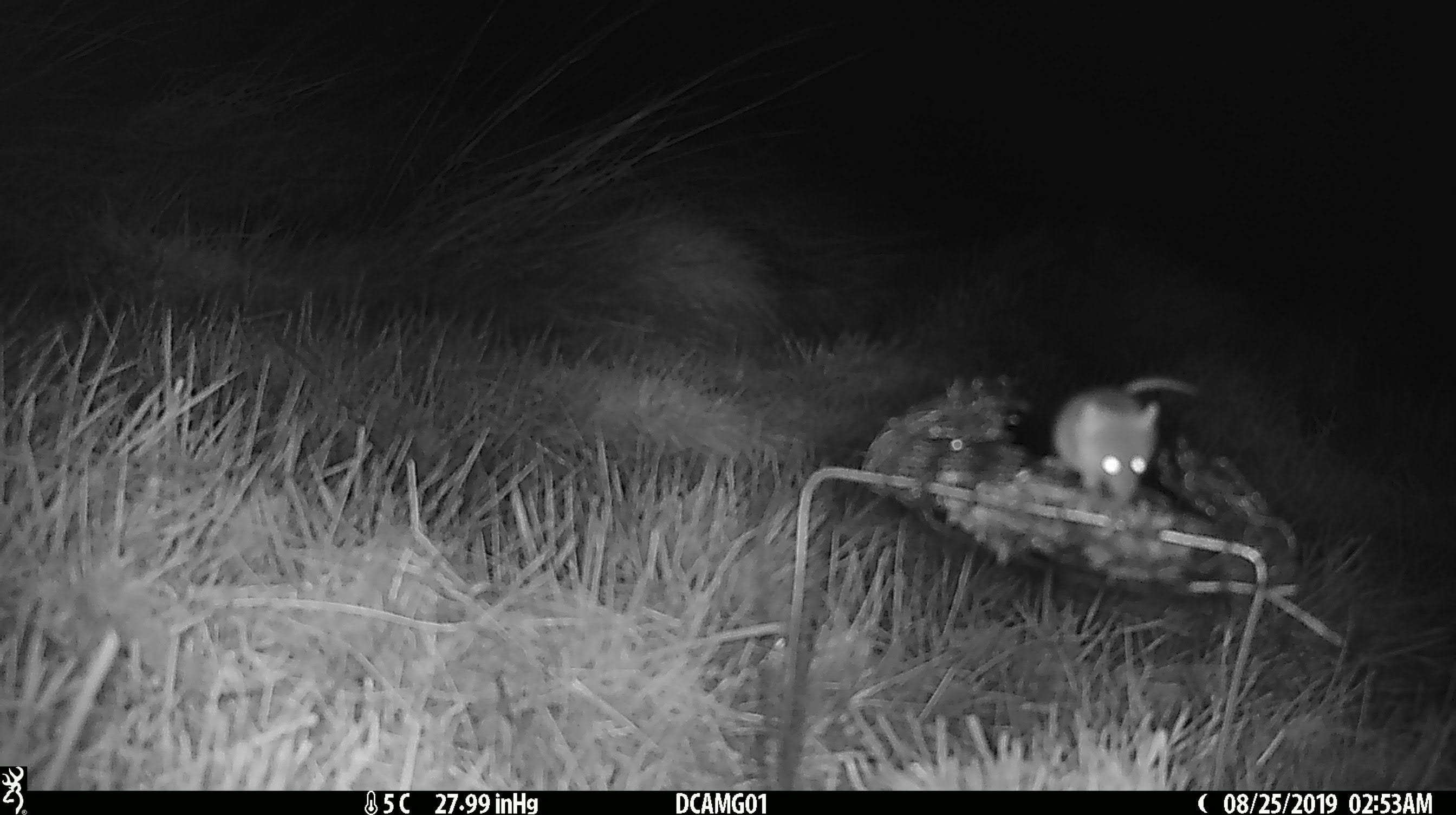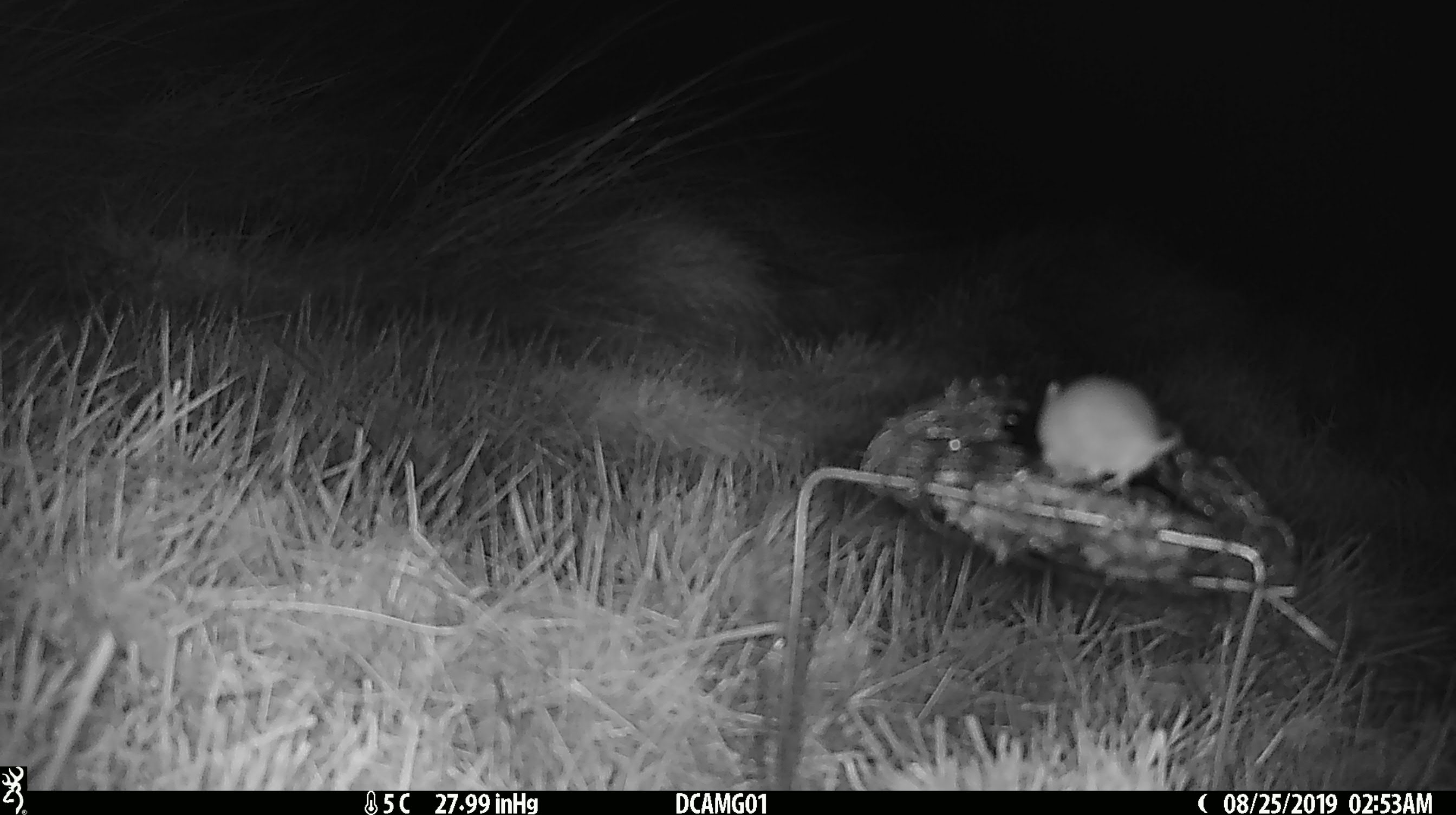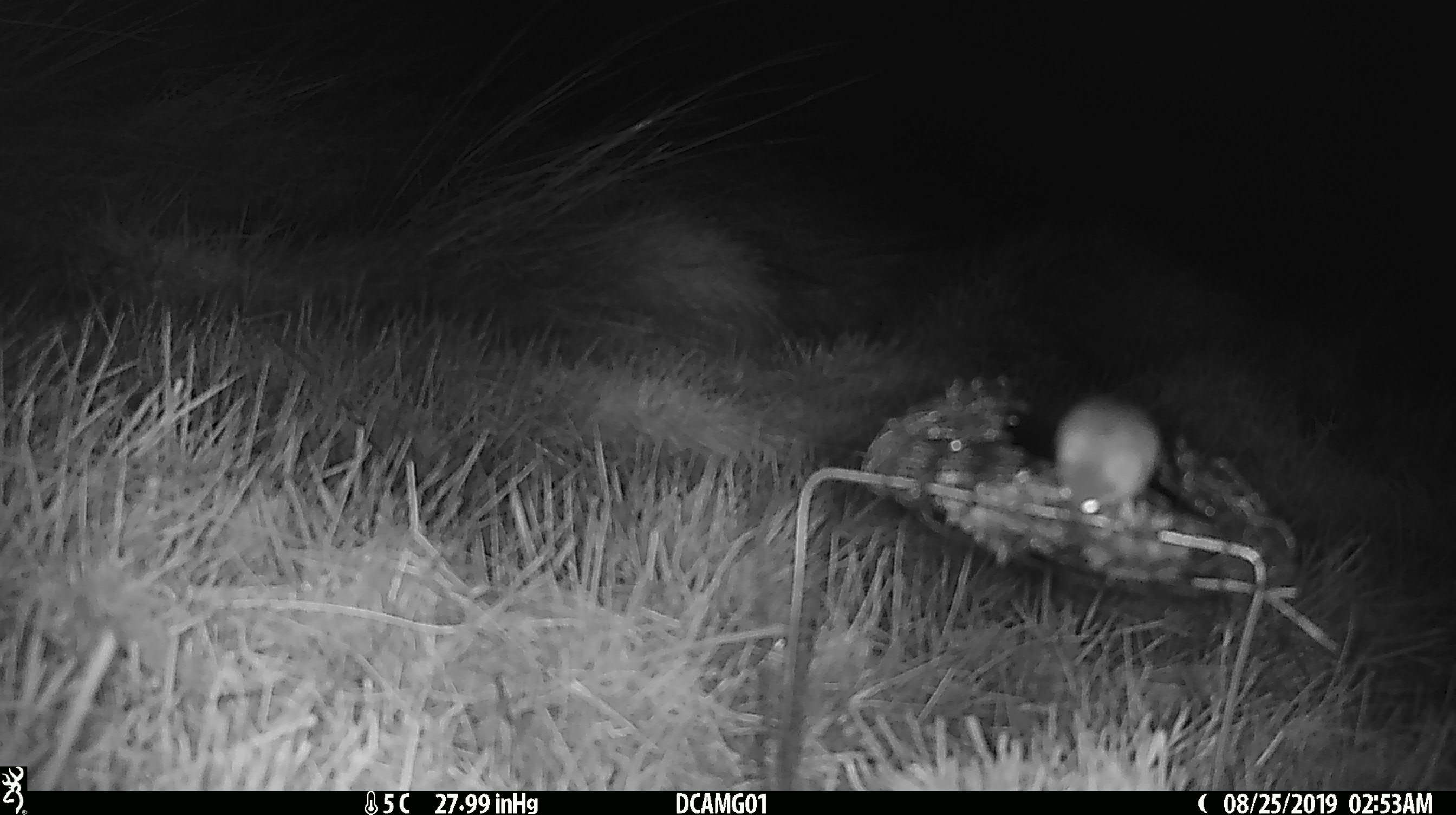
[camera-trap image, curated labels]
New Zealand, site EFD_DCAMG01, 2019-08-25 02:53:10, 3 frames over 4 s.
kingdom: Animalia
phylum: Chordata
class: Mammalia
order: Rodentia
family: Muridae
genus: Mus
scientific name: Mus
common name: mouse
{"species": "mouse (Mus)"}